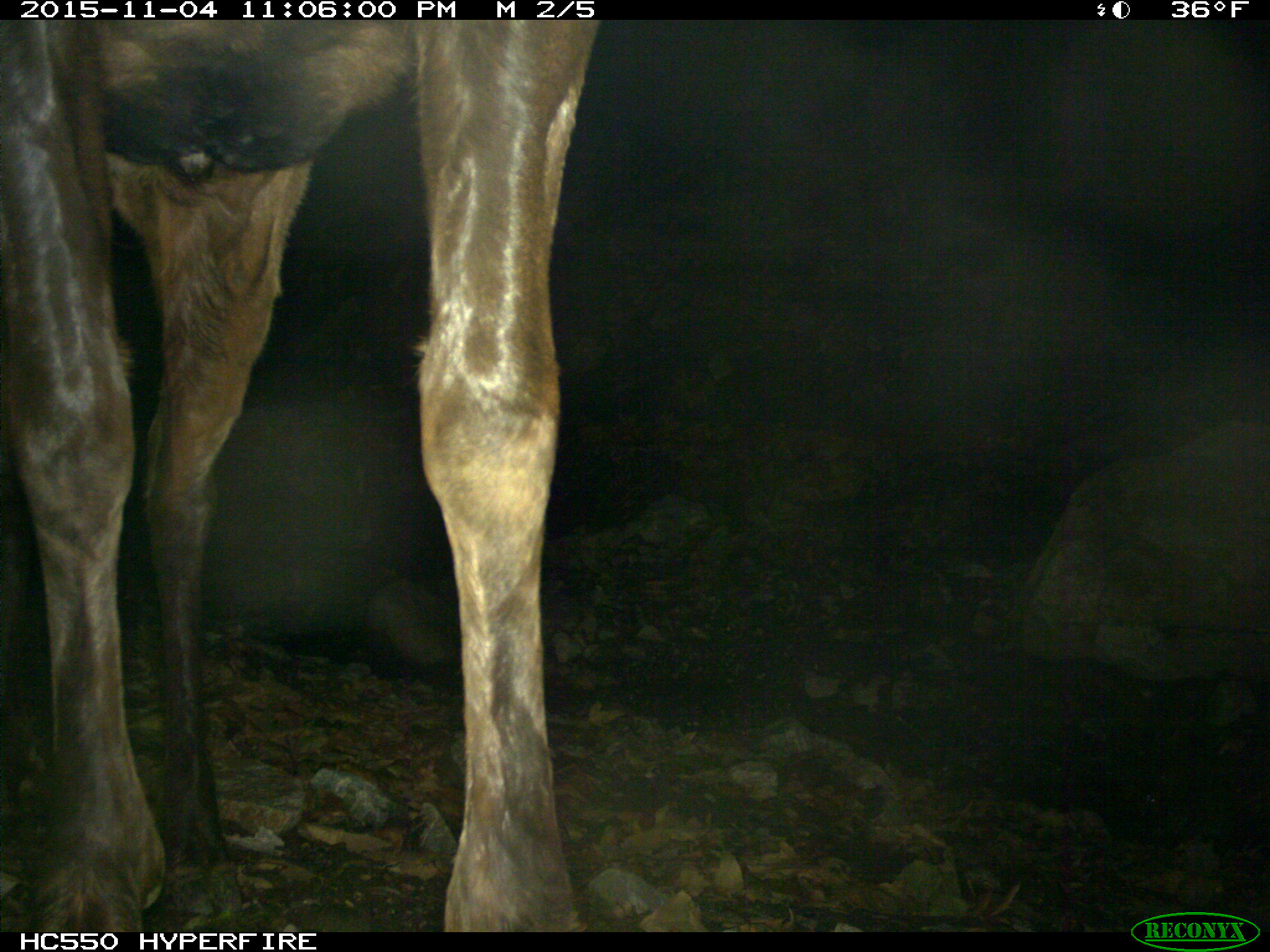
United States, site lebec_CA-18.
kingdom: Animalia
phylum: Chordata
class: Mammalia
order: Artiodactyla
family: Cervidae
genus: Cervus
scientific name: Cervus canadensis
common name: elk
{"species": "Cervus canadensis (elk)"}